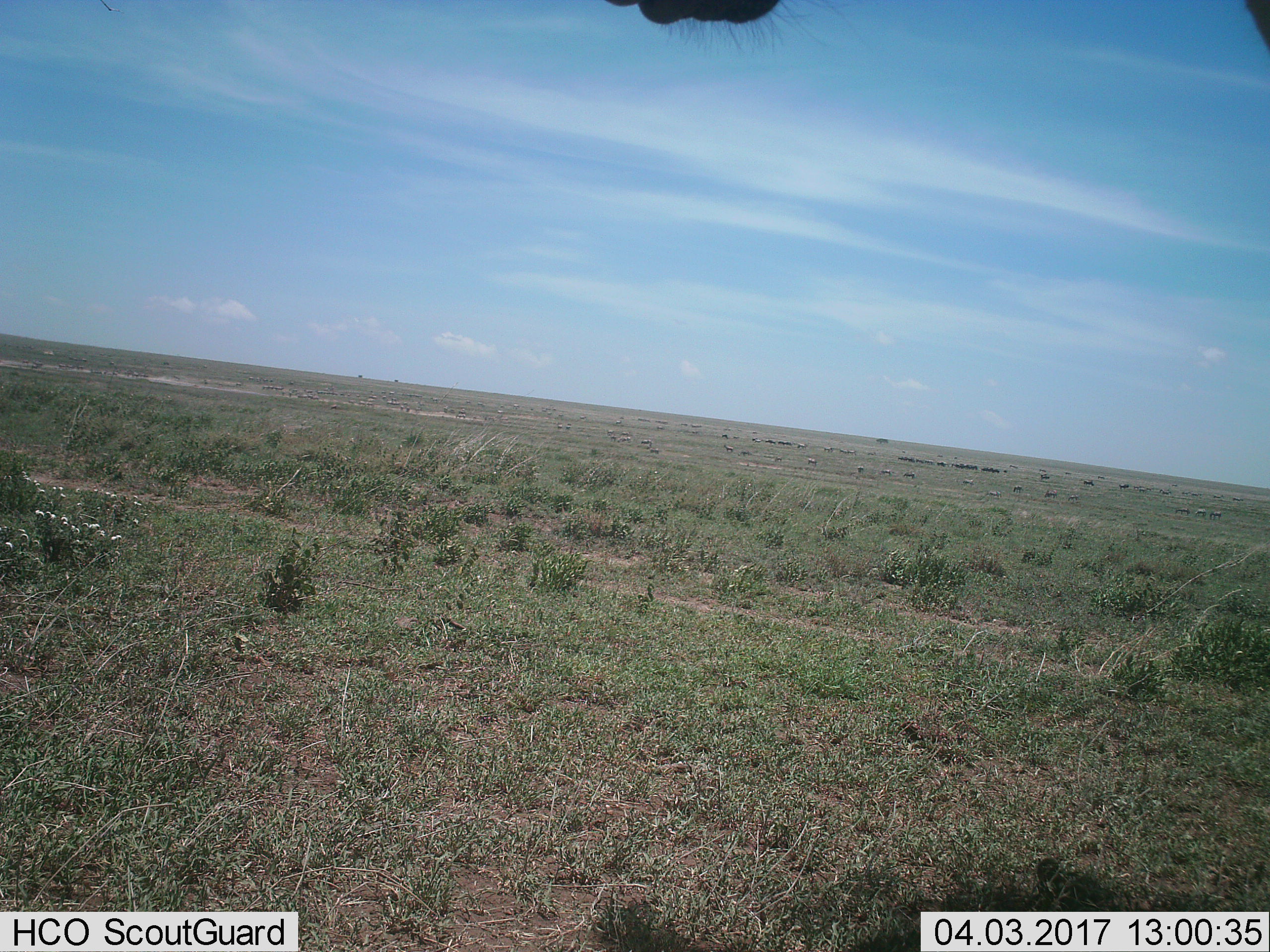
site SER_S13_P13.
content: unidentified animal